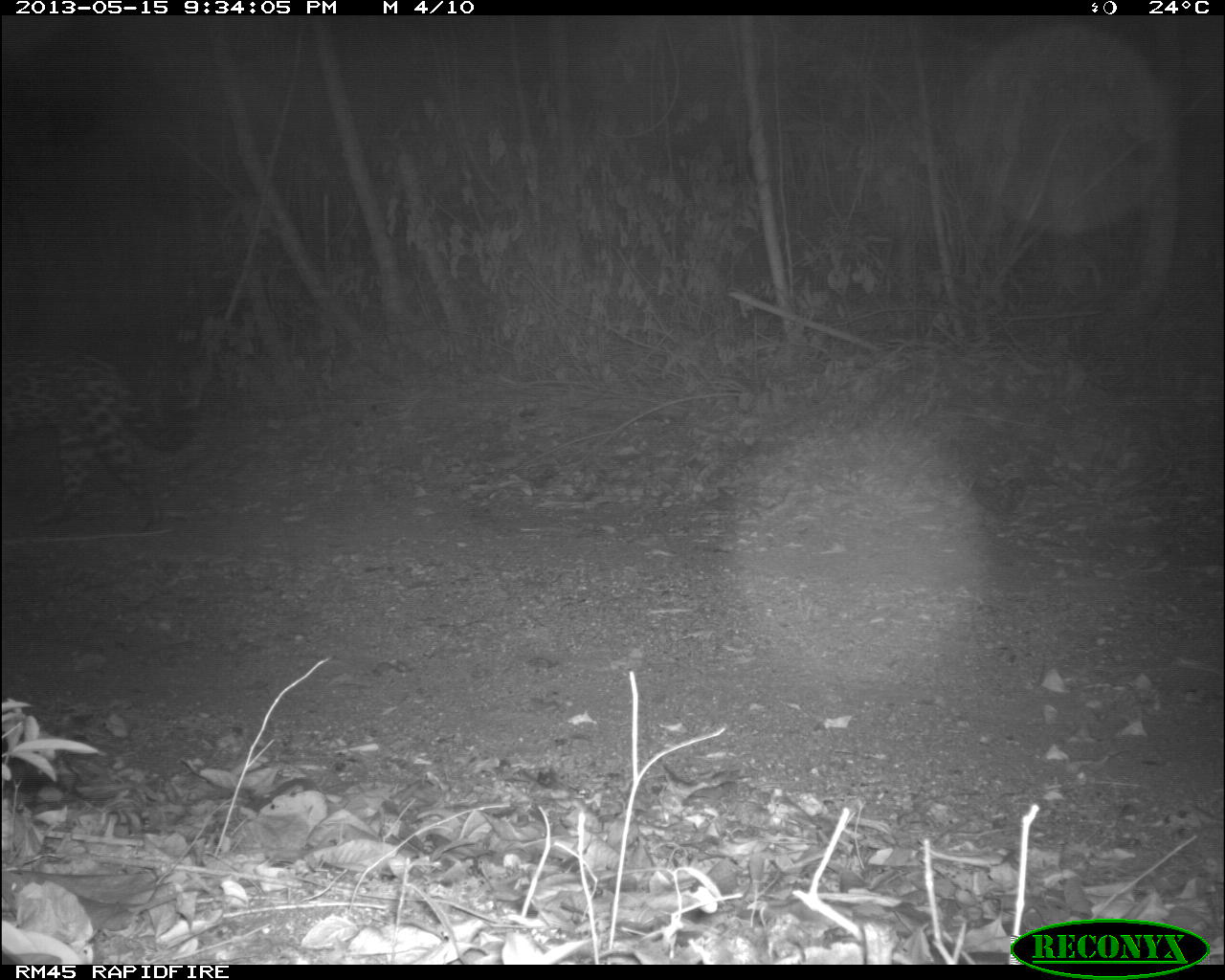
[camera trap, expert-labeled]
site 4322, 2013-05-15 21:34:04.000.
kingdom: Animalia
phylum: Chordata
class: Mammalia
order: Carnivora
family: Felidae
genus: Panthera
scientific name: Panthera onca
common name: jaguar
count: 1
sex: male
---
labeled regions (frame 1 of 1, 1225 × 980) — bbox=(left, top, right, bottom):
panthera onca: bbox=(1, 343, 205, 531)